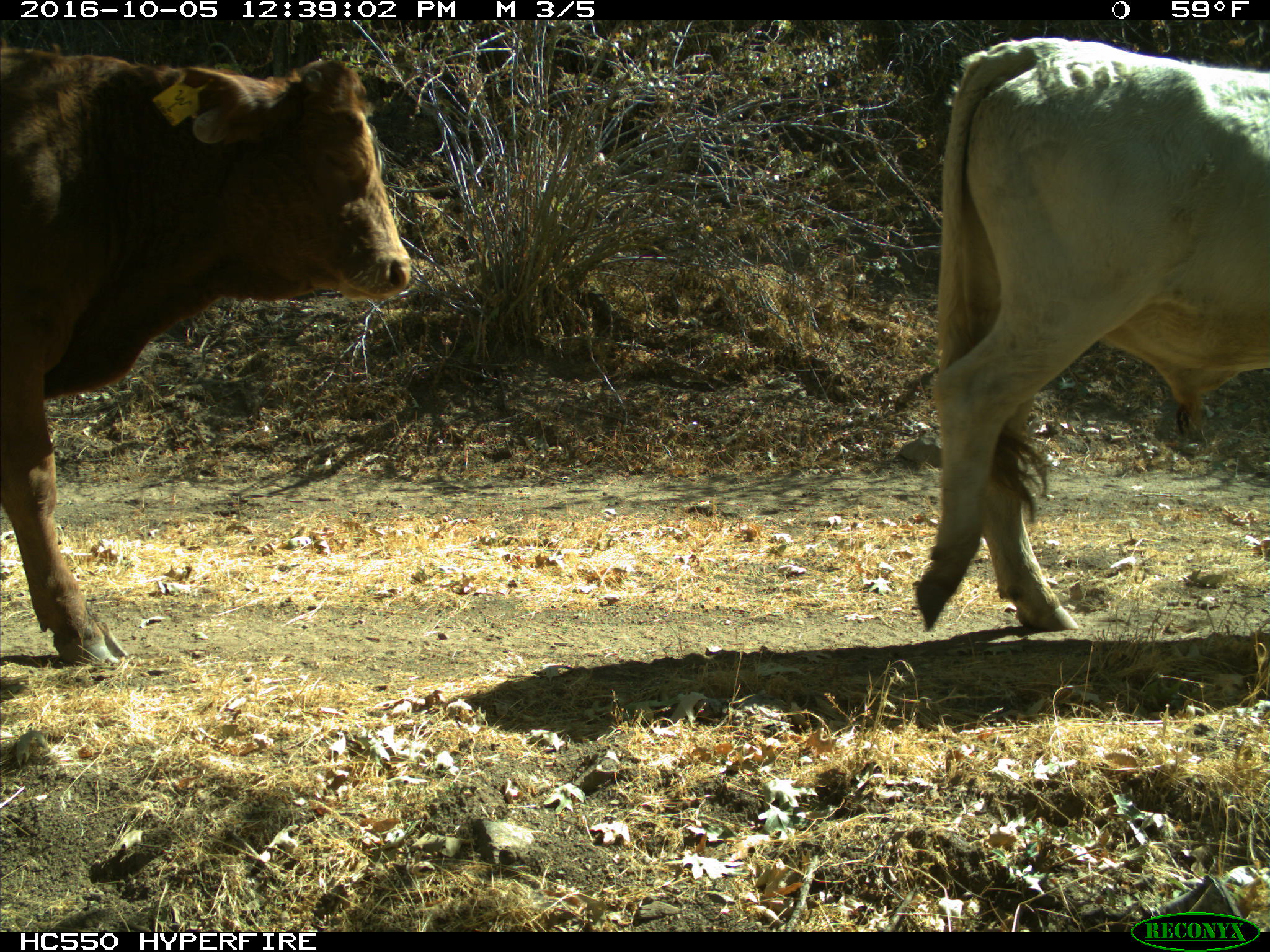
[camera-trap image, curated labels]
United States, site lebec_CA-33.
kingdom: Animalia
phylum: Chordata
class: Mammalia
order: Artiodactyla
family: Bovidae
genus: Bos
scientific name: Bos taurus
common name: domestic cow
Bos taurus (domestic cow).